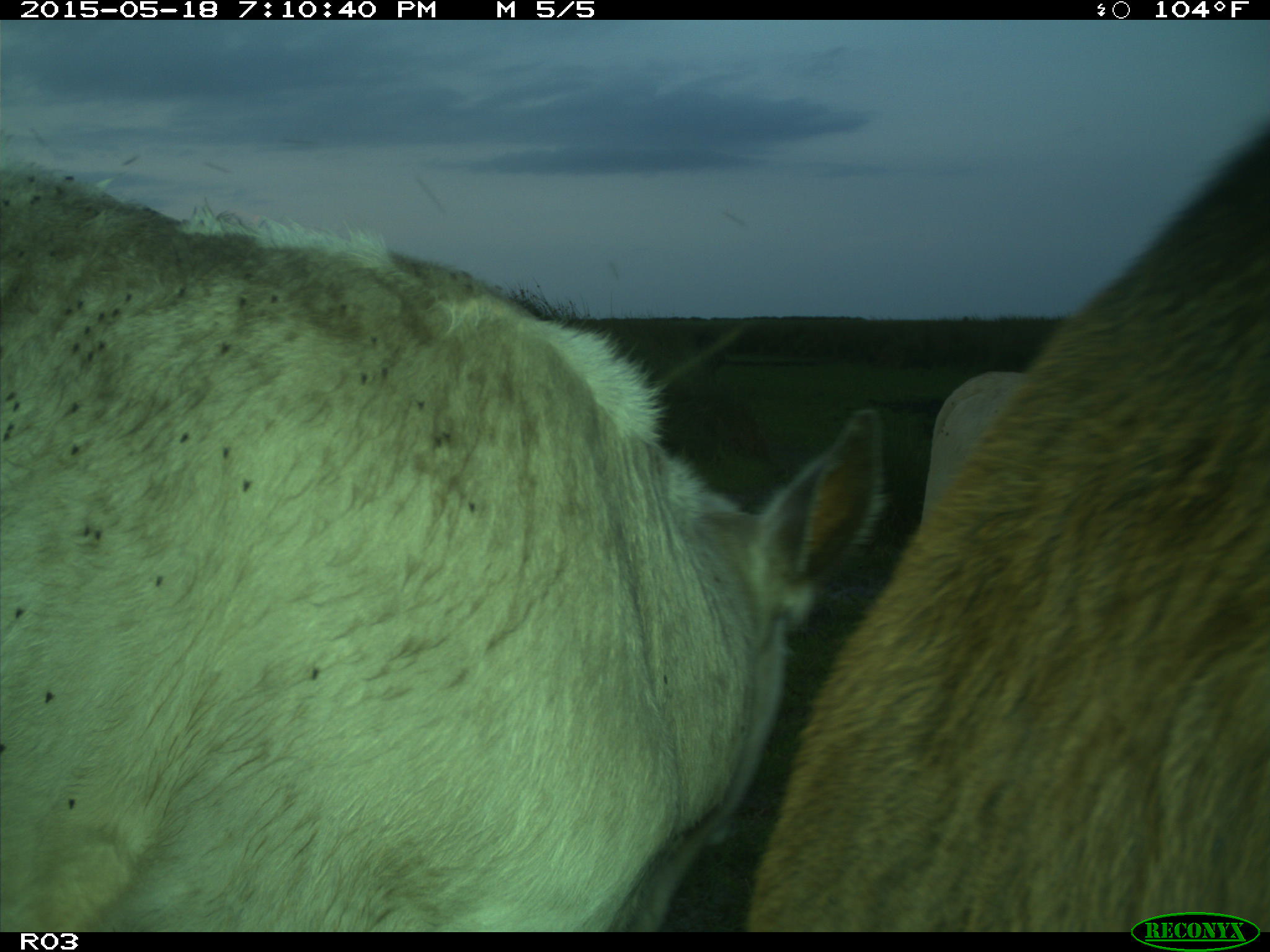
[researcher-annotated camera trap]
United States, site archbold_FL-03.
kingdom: Animalia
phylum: Chordata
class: Mammalia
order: Artiodactyla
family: Bovidae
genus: Bos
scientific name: Bos taurus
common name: domestic cow